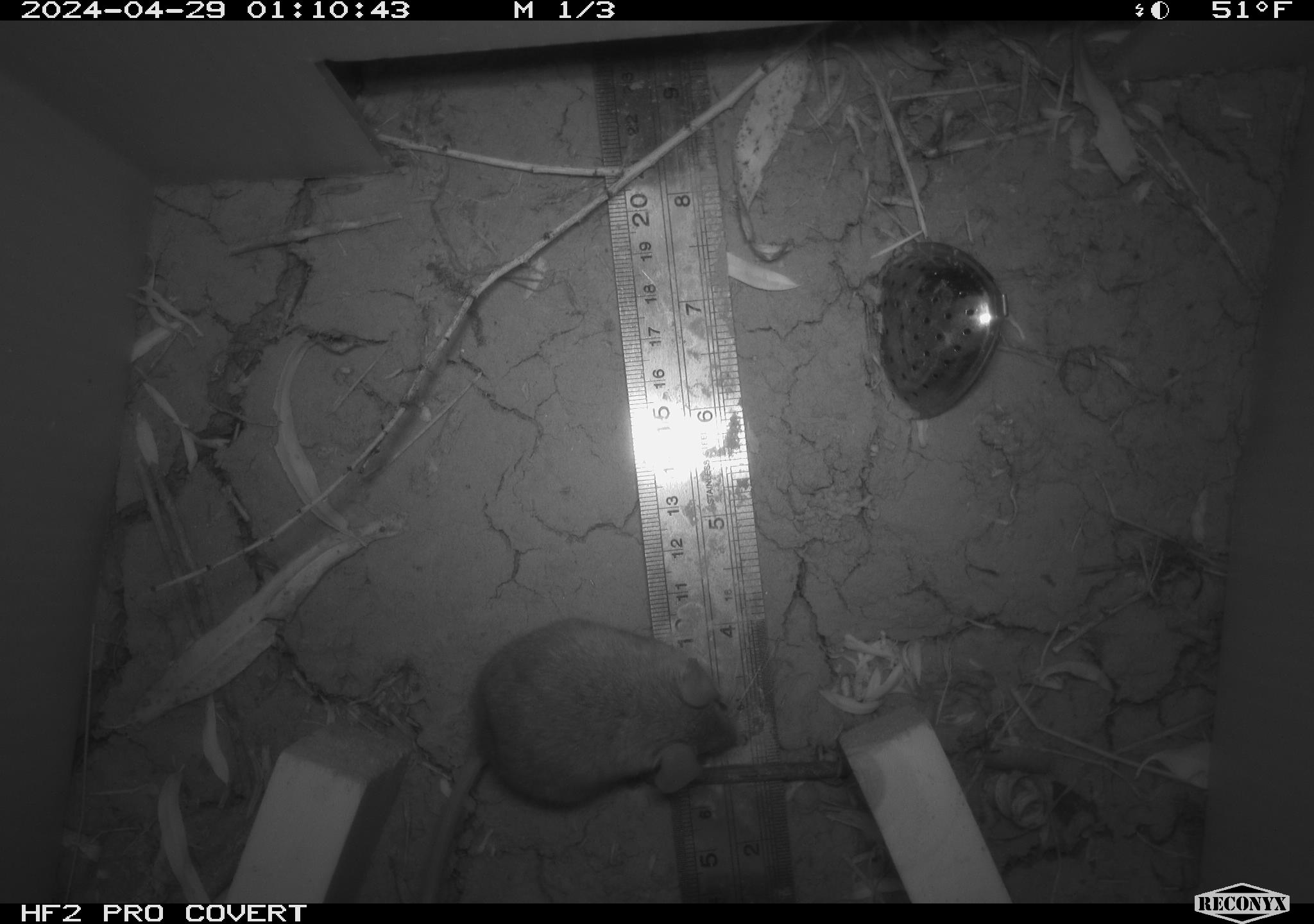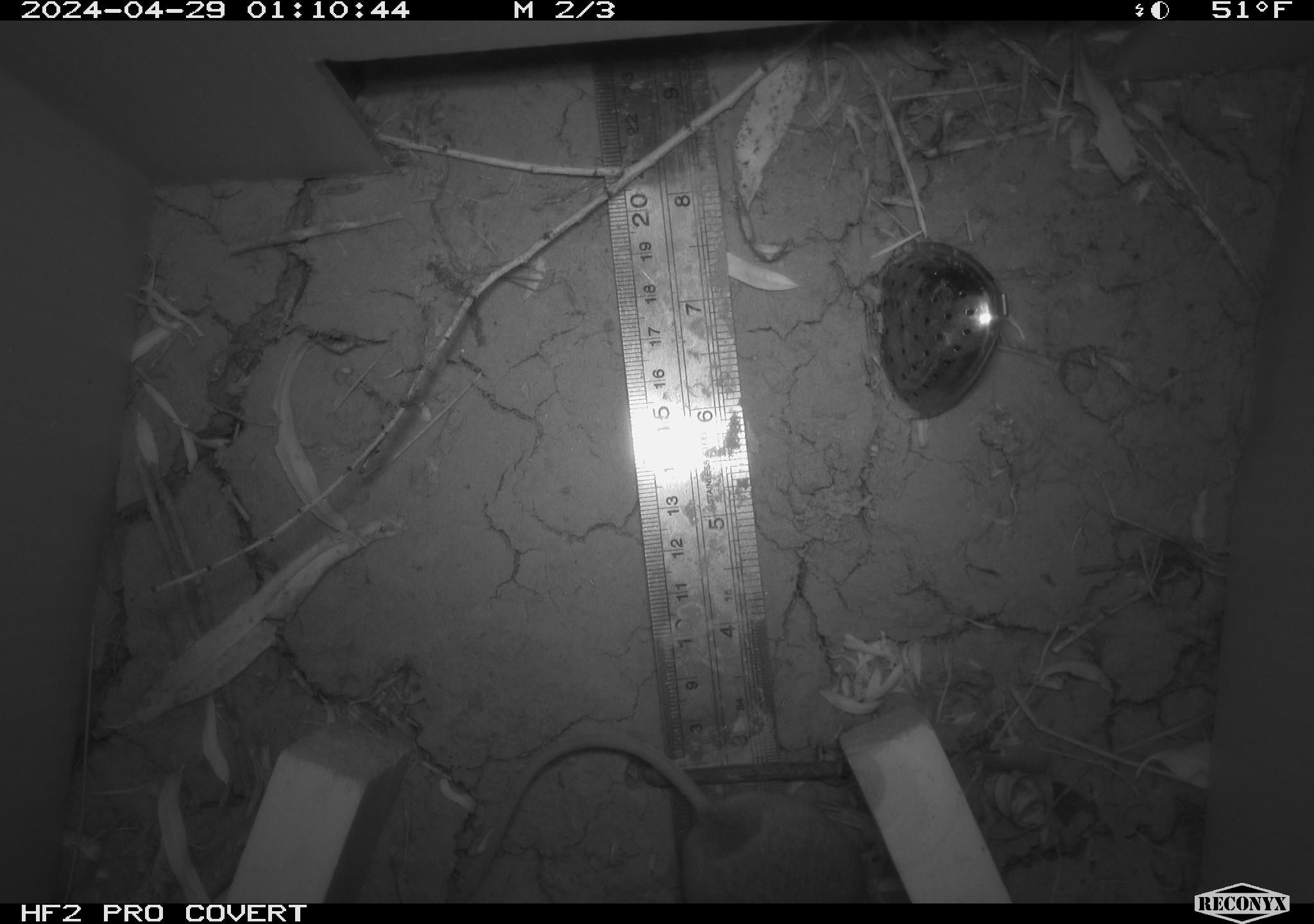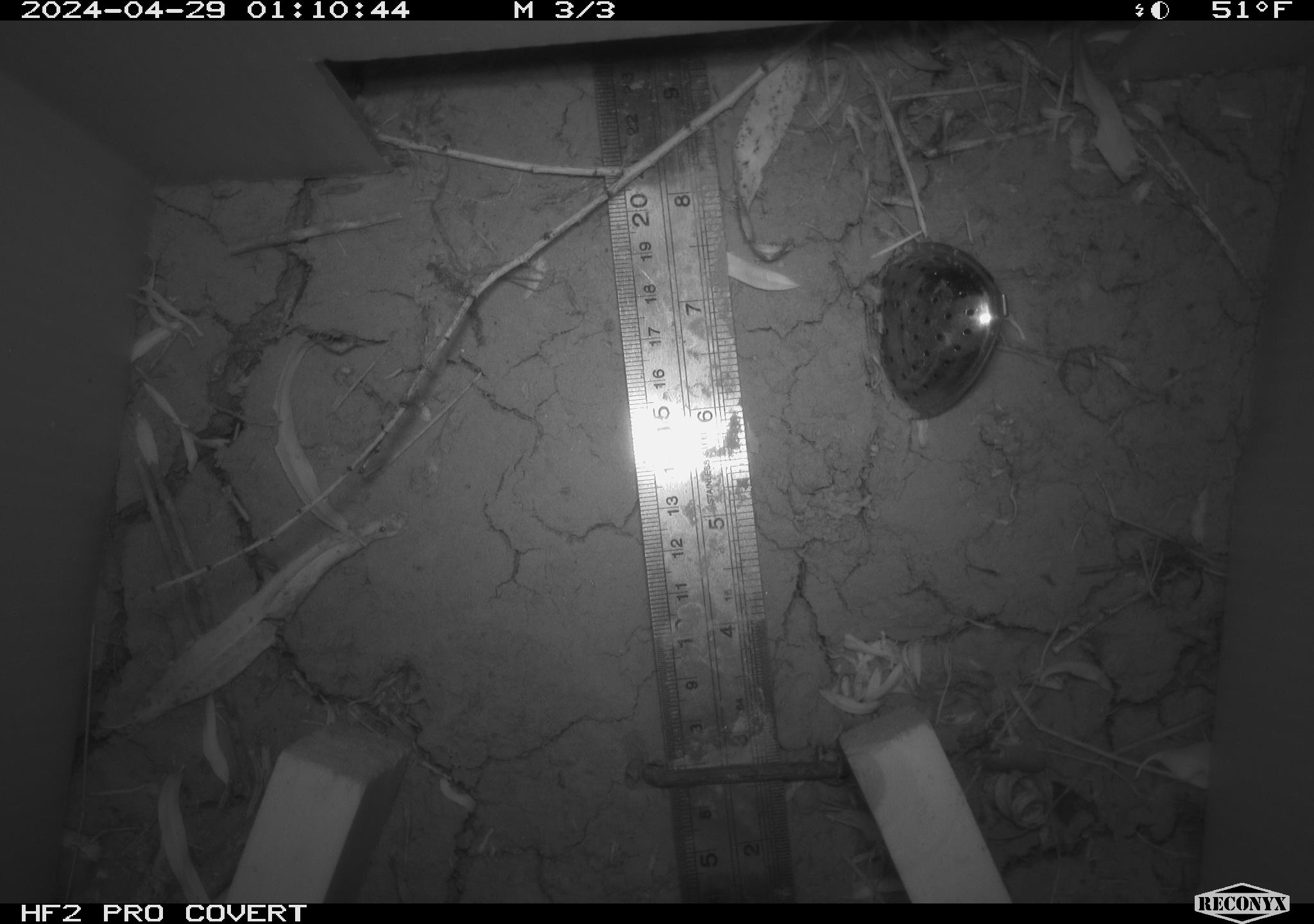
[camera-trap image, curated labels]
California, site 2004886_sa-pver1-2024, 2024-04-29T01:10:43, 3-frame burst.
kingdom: Animalia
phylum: Chordata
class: Mammalia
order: Rodentia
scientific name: Rodentia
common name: mouse species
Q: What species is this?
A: Mouse species (Rodentia).